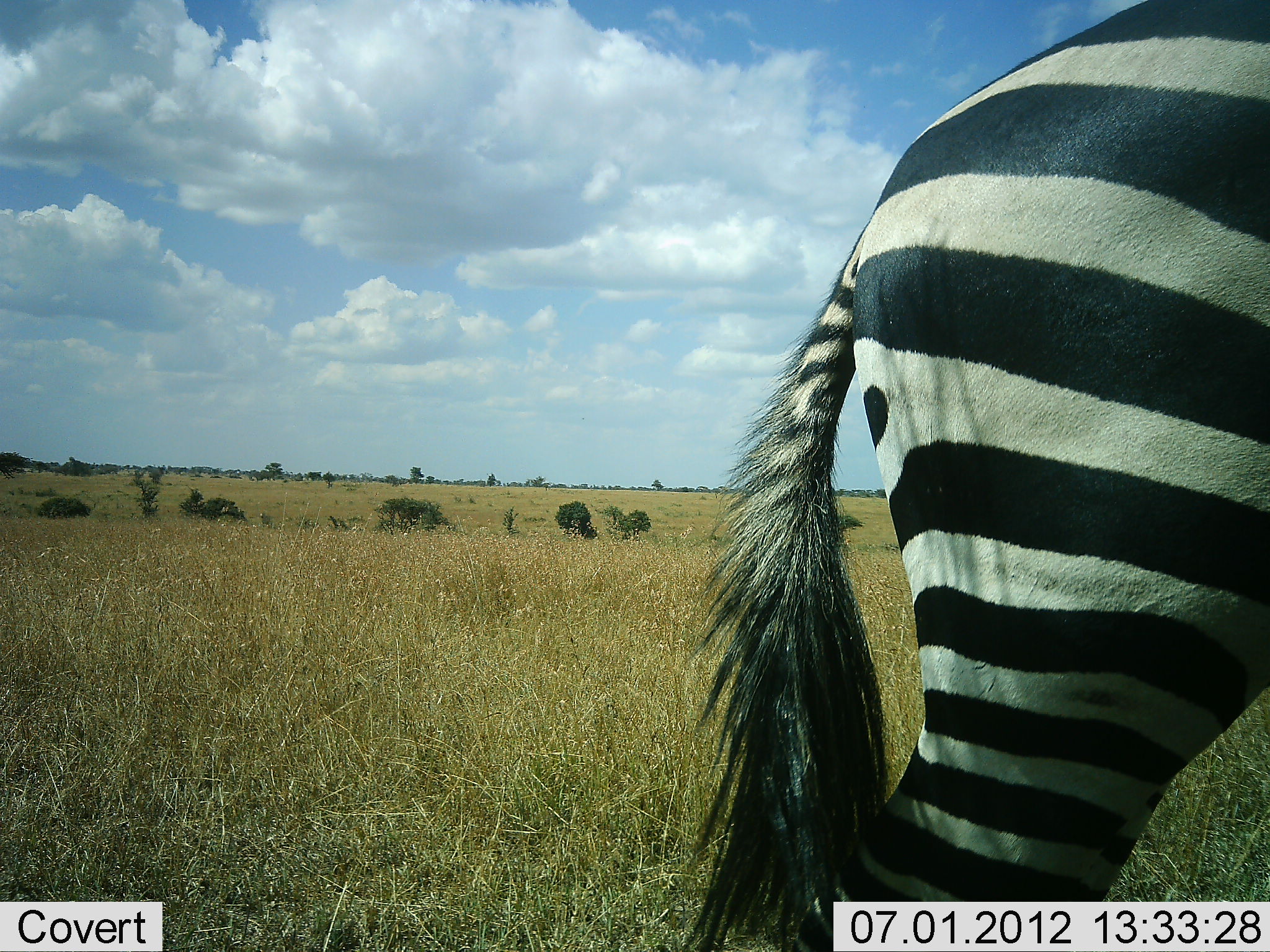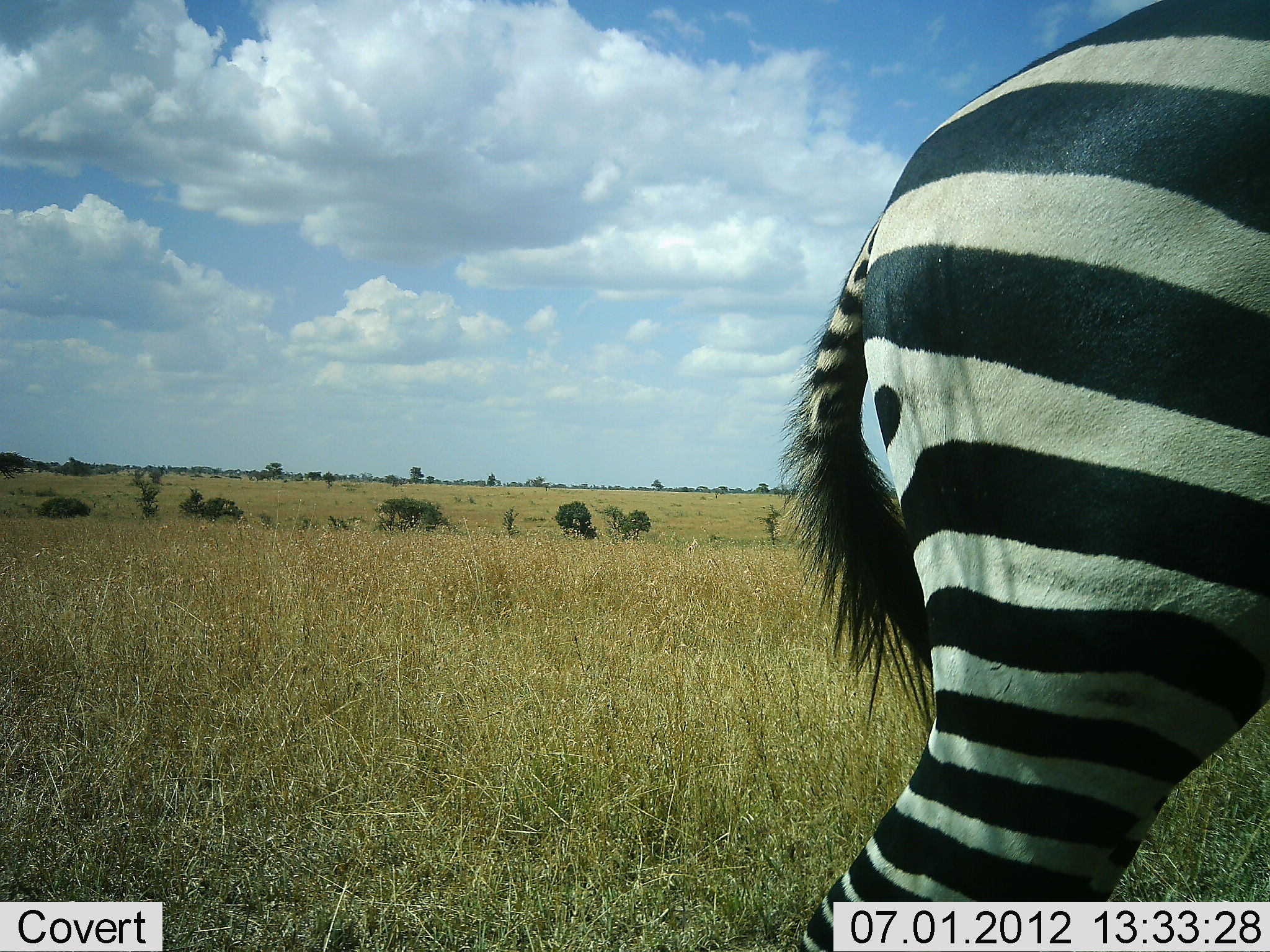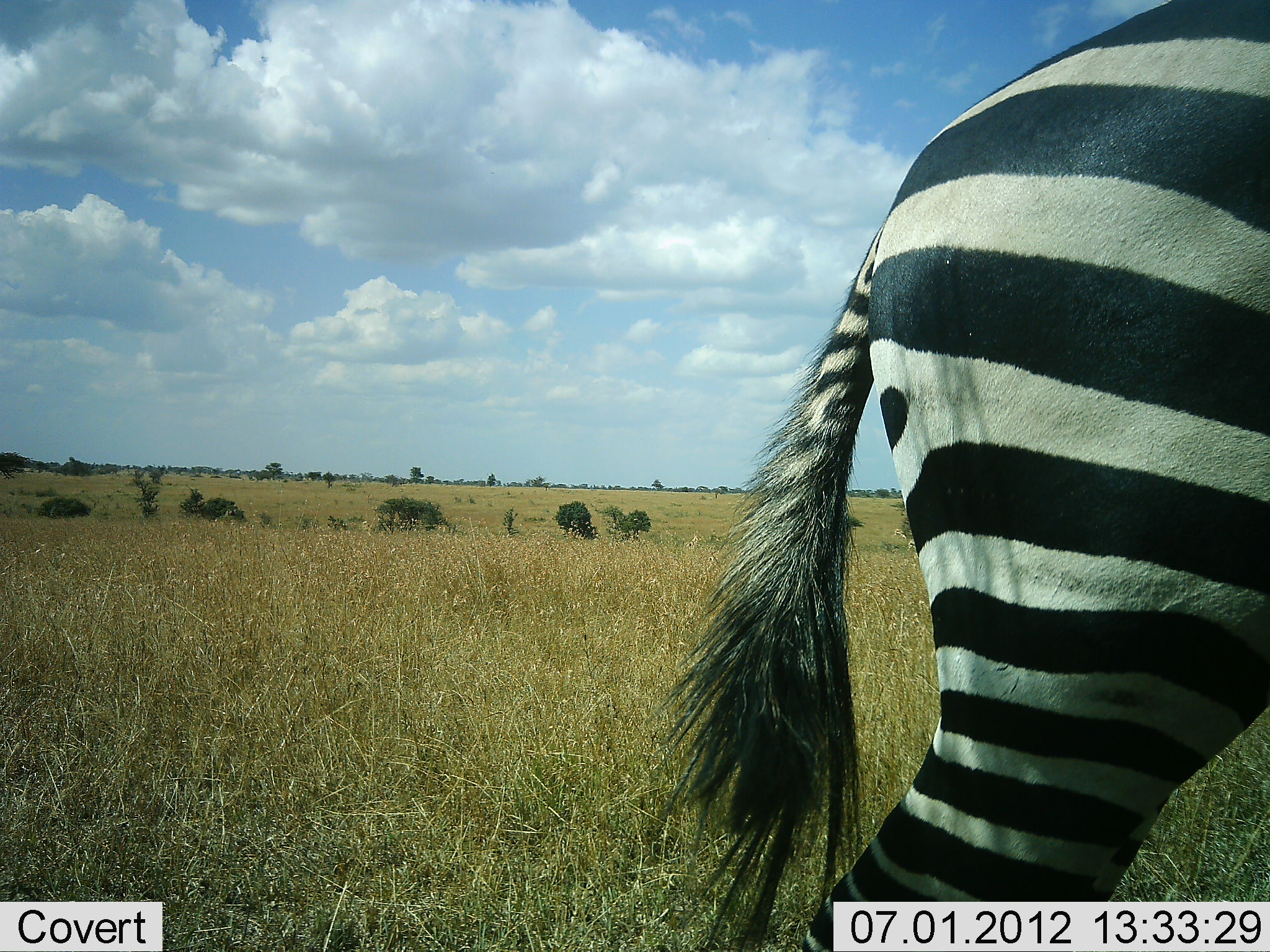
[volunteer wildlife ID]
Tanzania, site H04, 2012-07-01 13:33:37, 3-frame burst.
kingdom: Animalia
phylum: Chordata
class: Mammalia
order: Perissodactyla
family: Equidae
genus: Equus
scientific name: Equus quagga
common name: plains zebra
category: zebra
Zebra (plains zebra) (Equus quagga), count 1. Behavior (volunteer vote fractions): standing 90%, resting 0%, moving 10%, interacting 0%. Young present (vote fraction): 0%. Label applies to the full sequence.